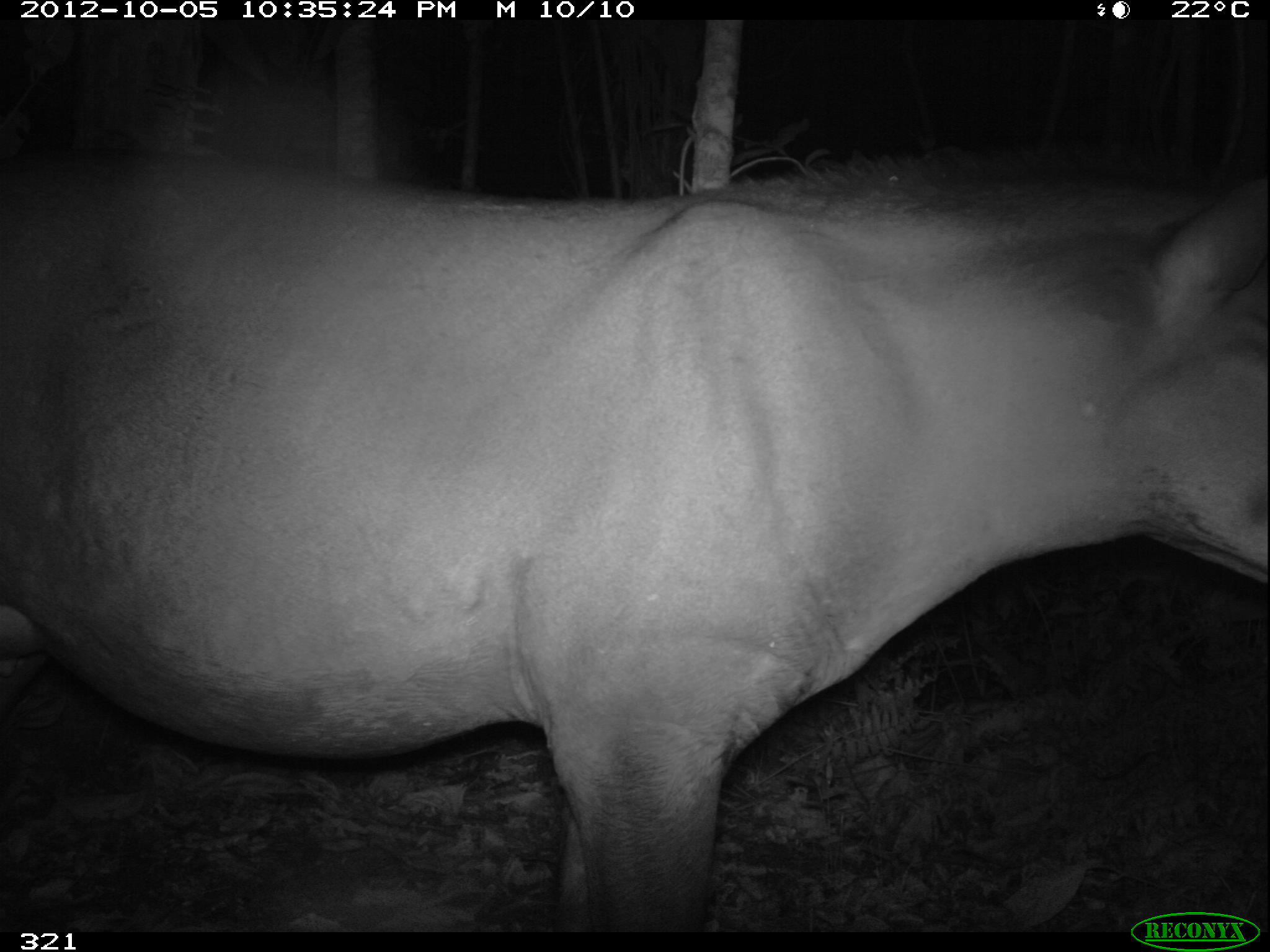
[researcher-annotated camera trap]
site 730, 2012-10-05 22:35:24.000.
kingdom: Animalia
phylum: Chordata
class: Mammalia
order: Perissodactyla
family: Tapiridae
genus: Tapirus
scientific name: Tapirus terrestris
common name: south american tapir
Tapirus terrestris (south american tapir).